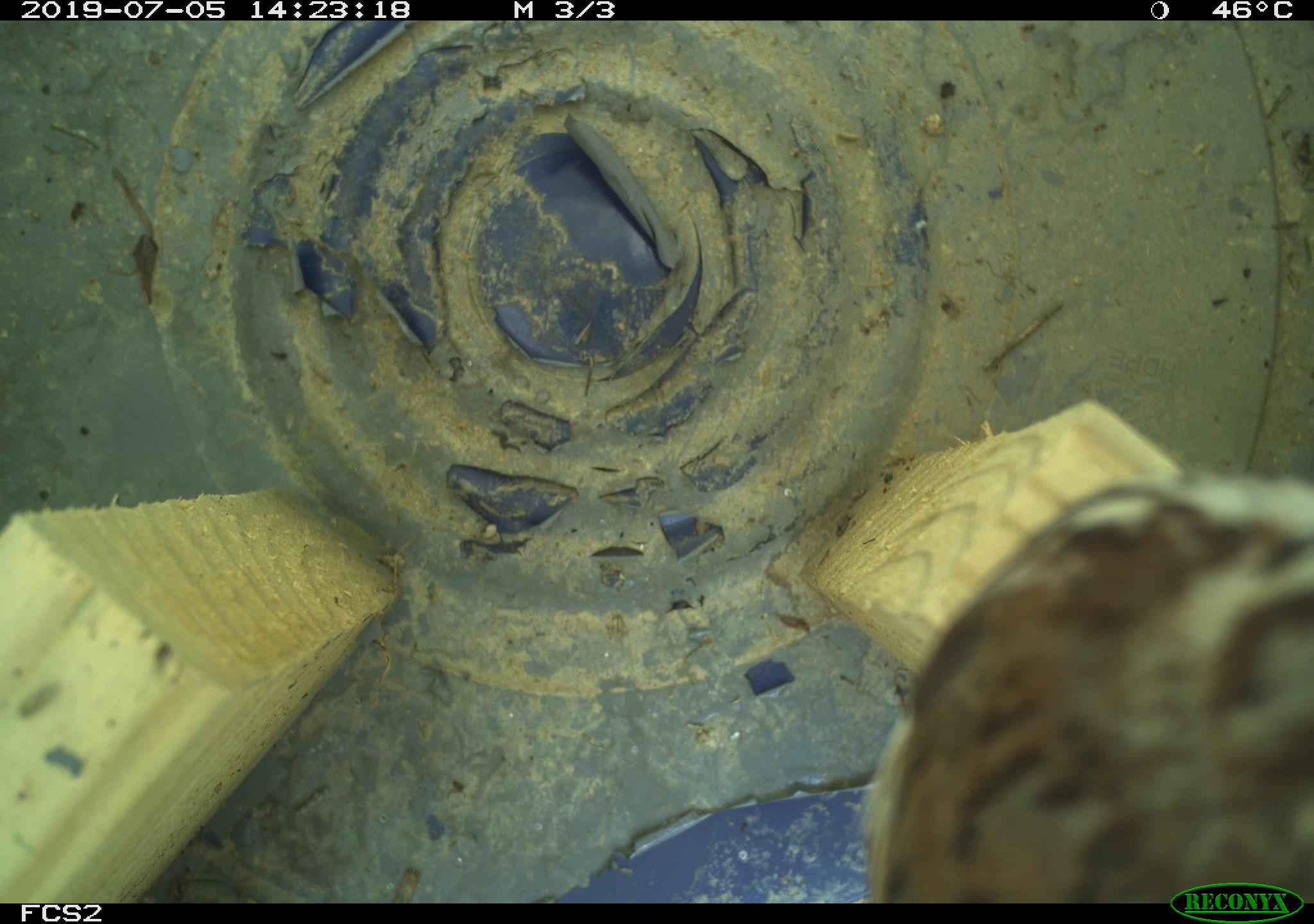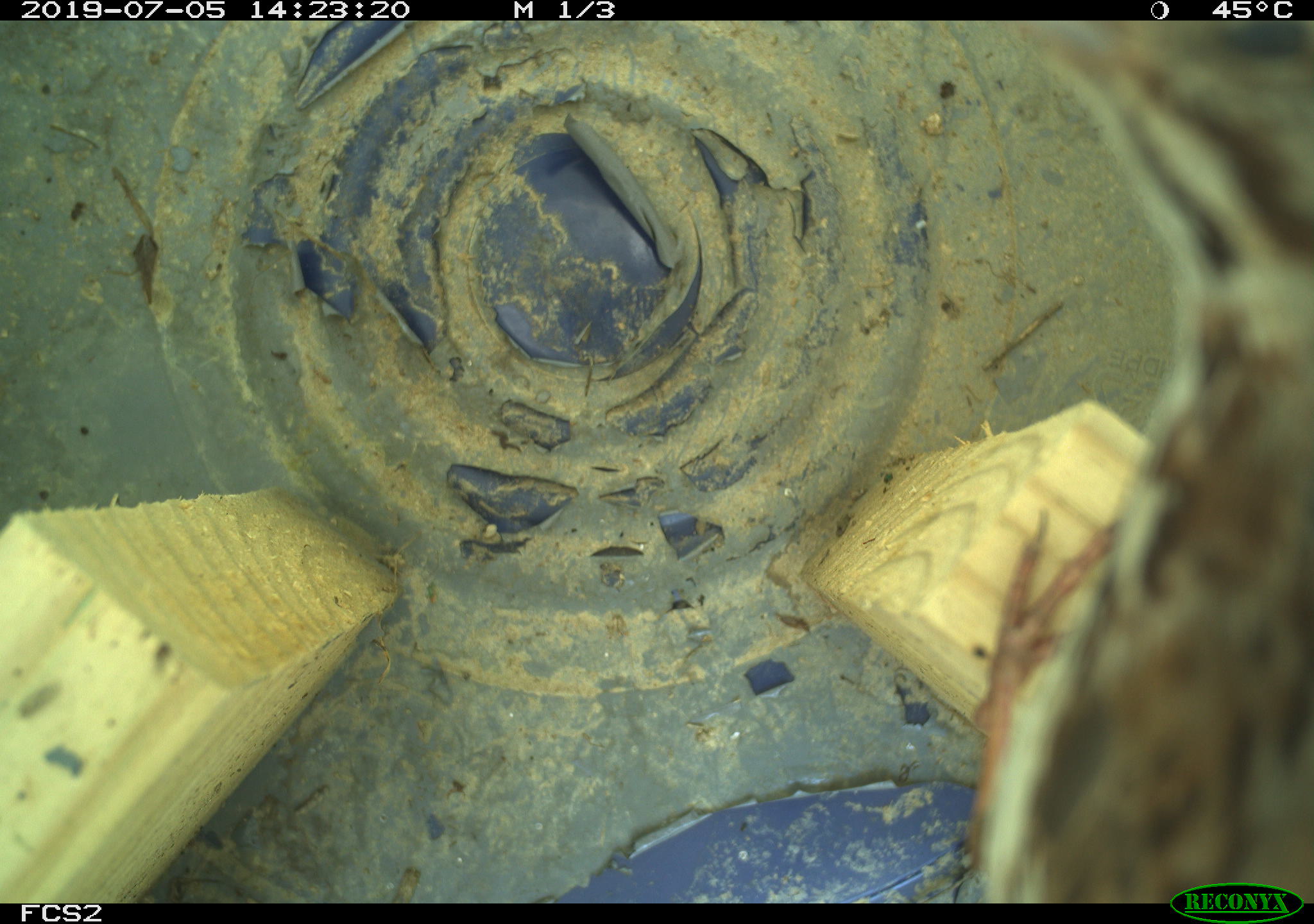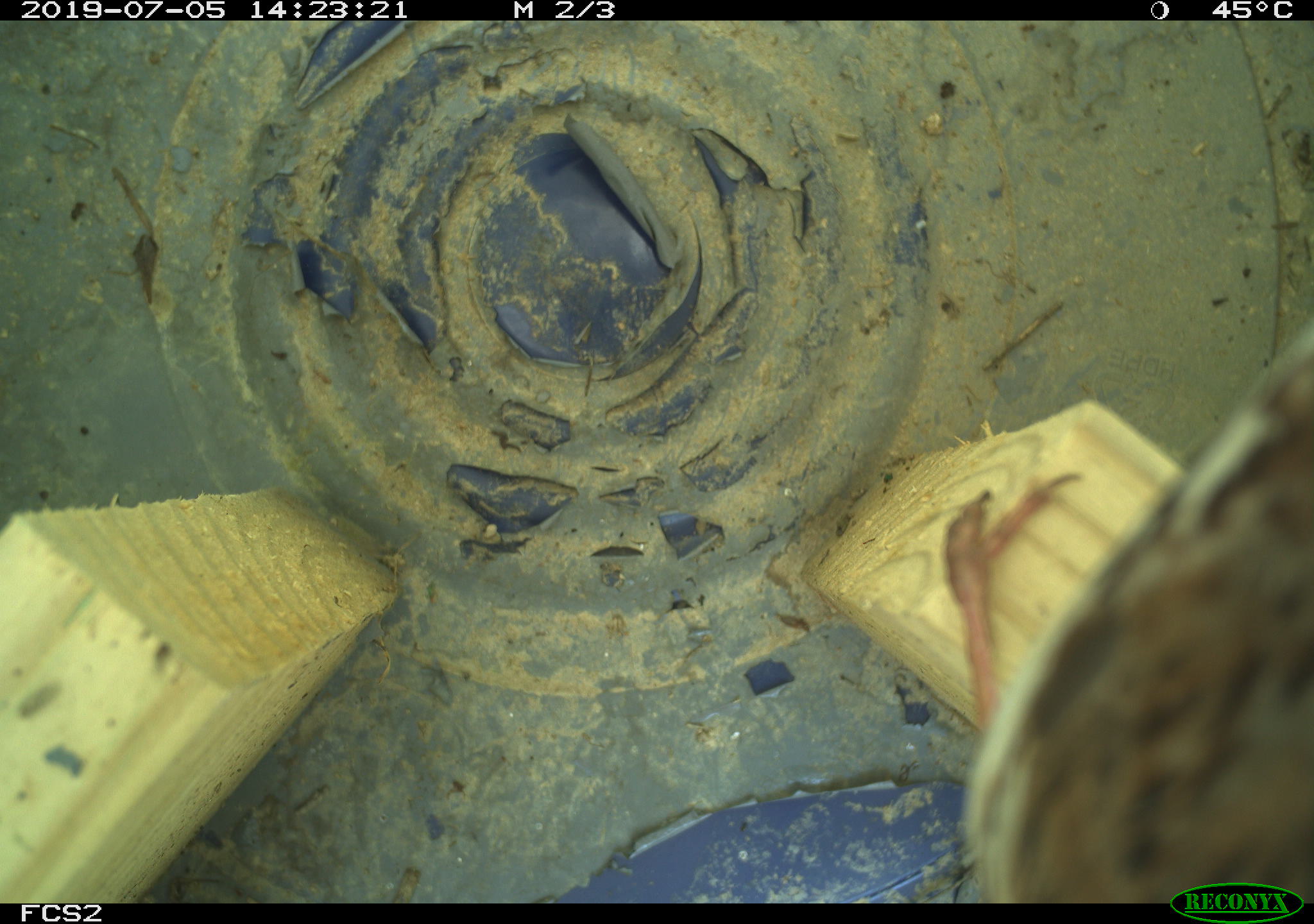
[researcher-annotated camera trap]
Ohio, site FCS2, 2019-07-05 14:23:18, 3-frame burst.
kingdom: Animalia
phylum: Chordata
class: Aves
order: Passeriformes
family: Passerellidae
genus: Melospiza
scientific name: Melospiza melodia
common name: song sparrow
Song sparrow (Melospiza melodia).